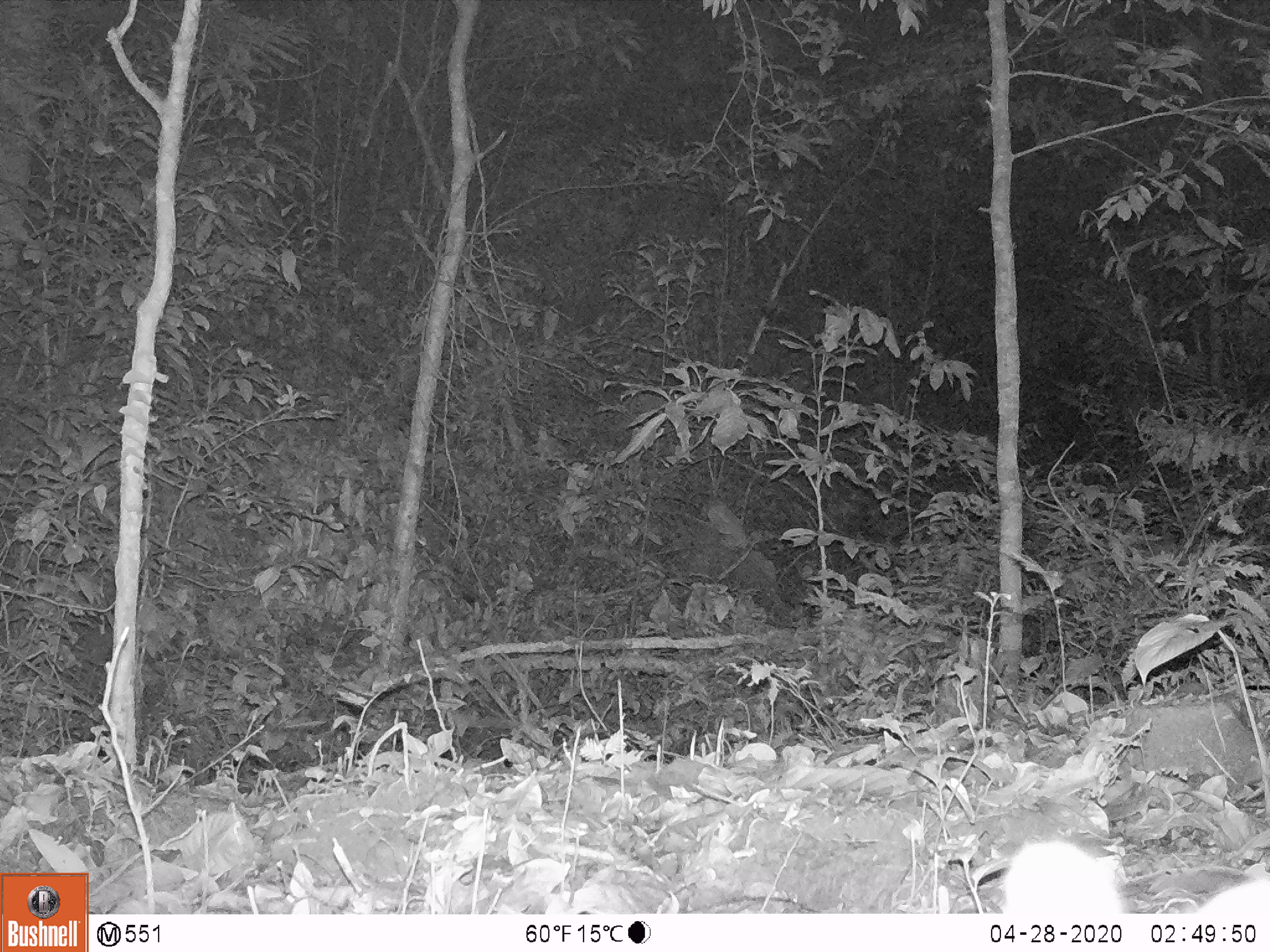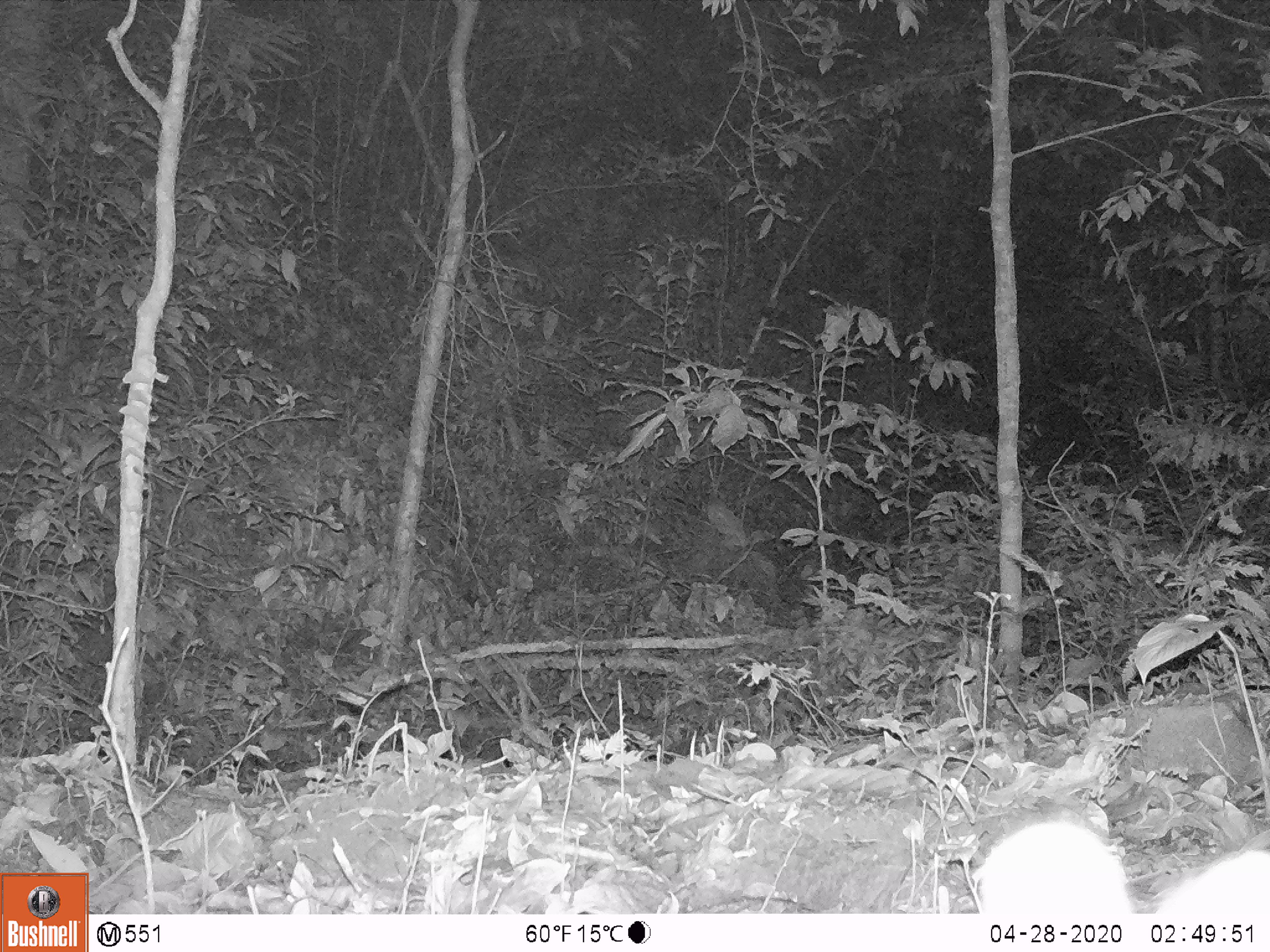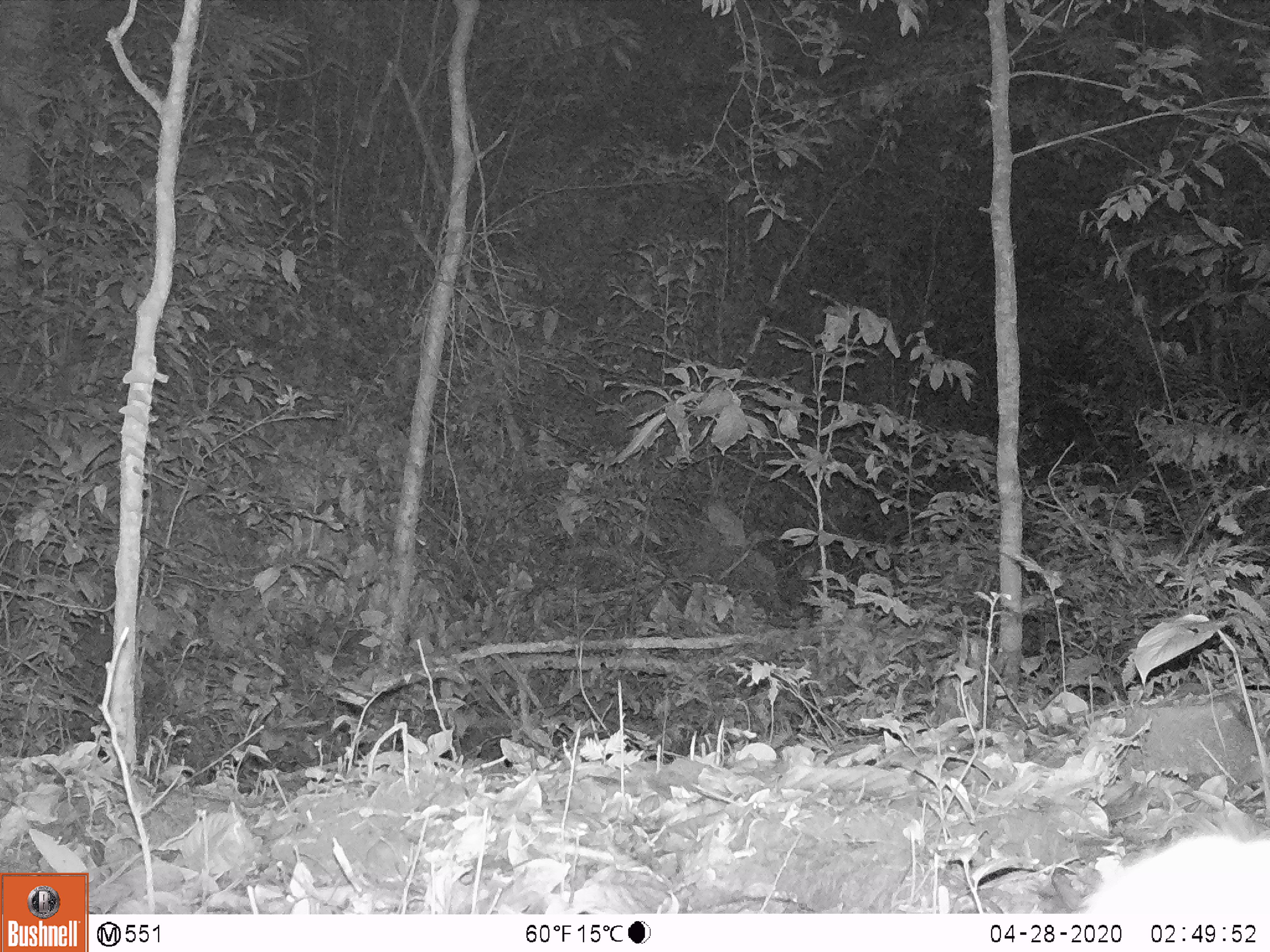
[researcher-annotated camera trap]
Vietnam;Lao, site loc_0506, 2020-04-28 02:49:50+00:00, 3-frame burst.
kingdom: Animalia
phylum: Chordata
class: Mammalia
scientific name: Mammalia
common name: mammal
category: unidentified small mammal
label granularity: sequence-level